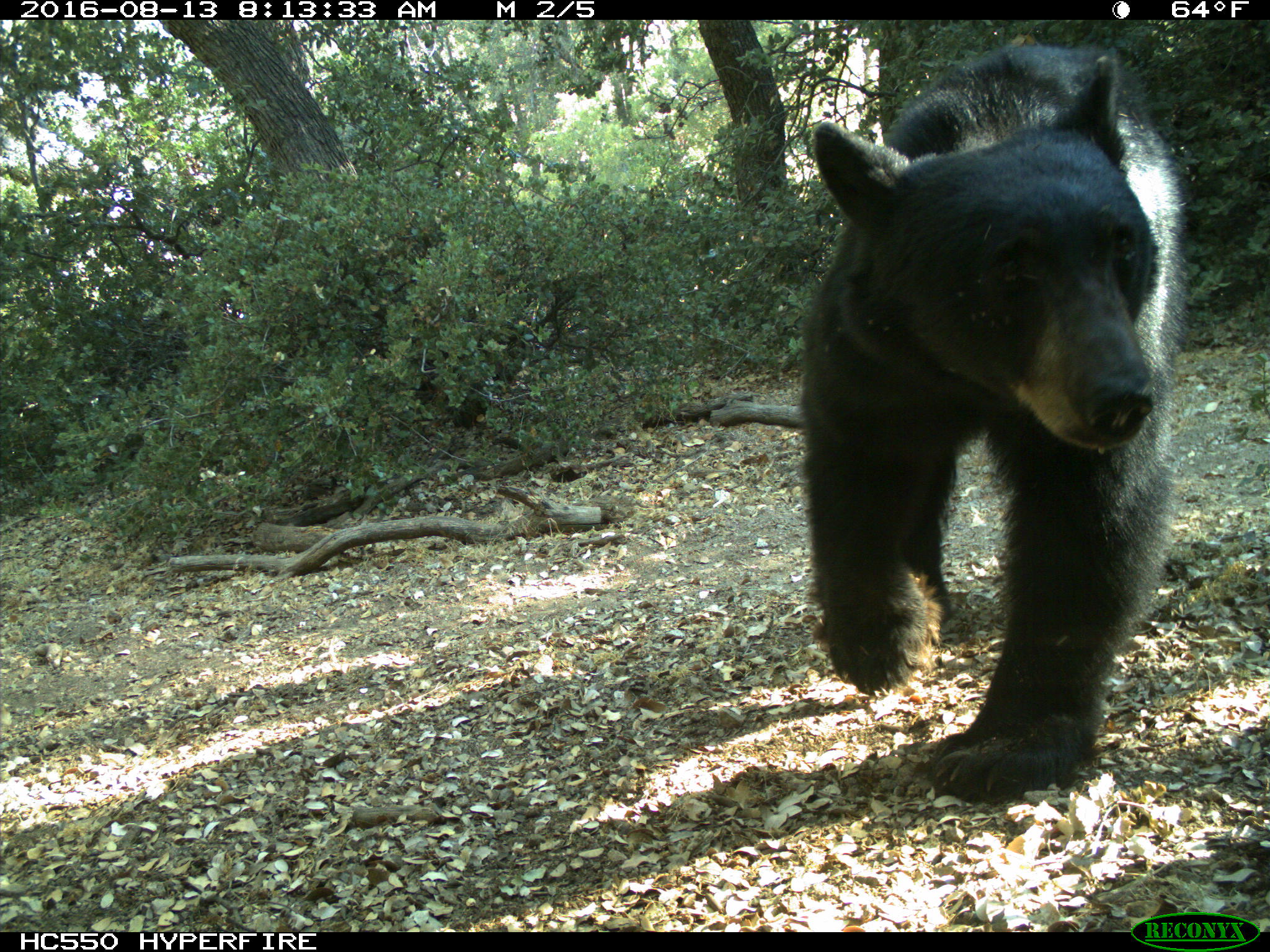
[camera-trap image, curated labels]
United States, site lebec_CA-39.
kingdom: Animalia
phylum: Chordata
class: Mammalia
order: Carnivora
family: Ursidae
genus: Ursus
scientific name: Ursus americanus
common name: american black bear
Ursus americanus (american black bear).